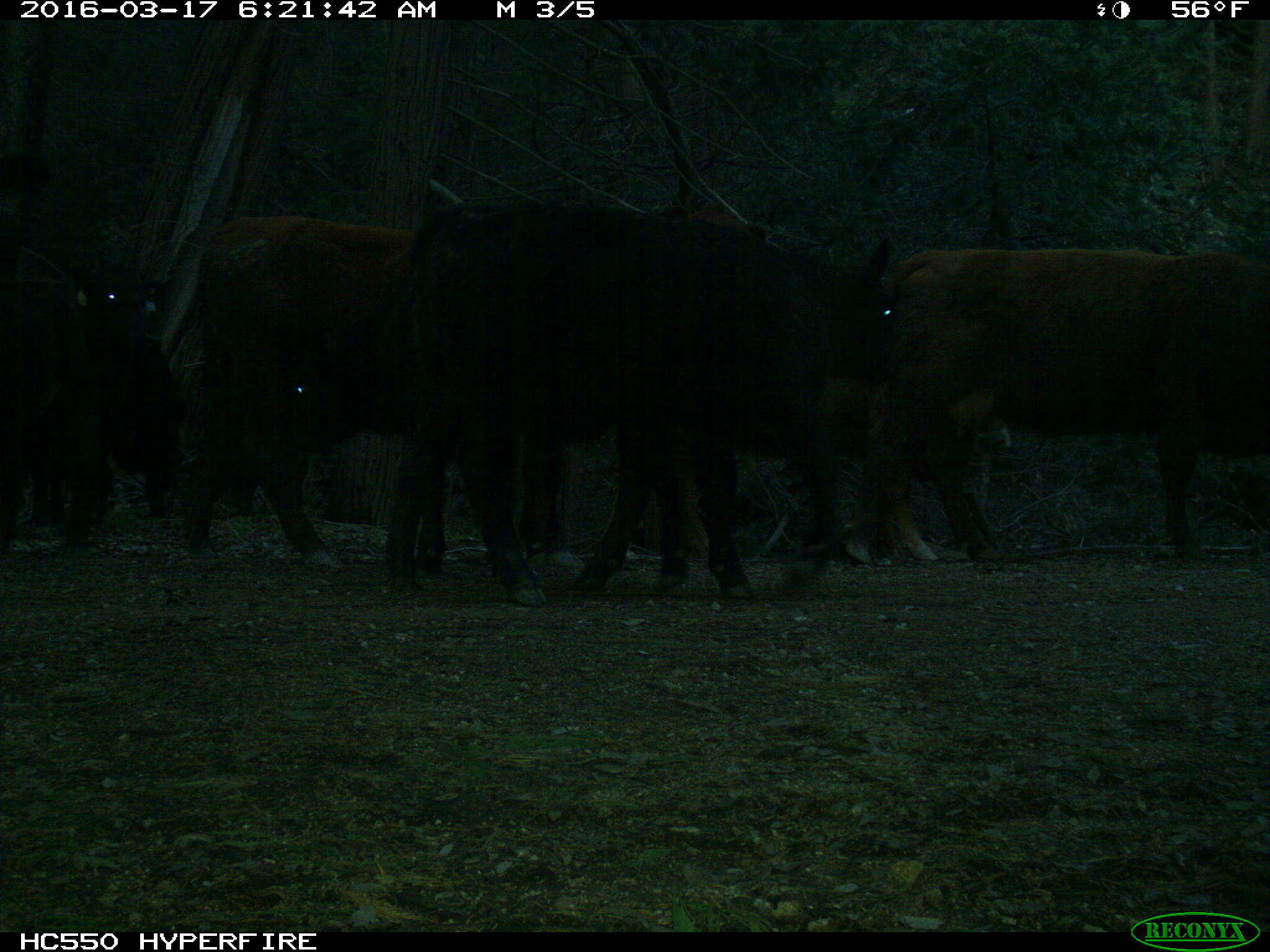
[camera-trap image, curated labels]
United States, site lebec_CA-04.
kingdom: Animalia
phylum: Chordata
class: Mammalia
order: Artiodactyla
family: Bovidae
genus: Bos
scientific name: Bos taurus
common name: domestic cow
Bos taurus (domestic cow).